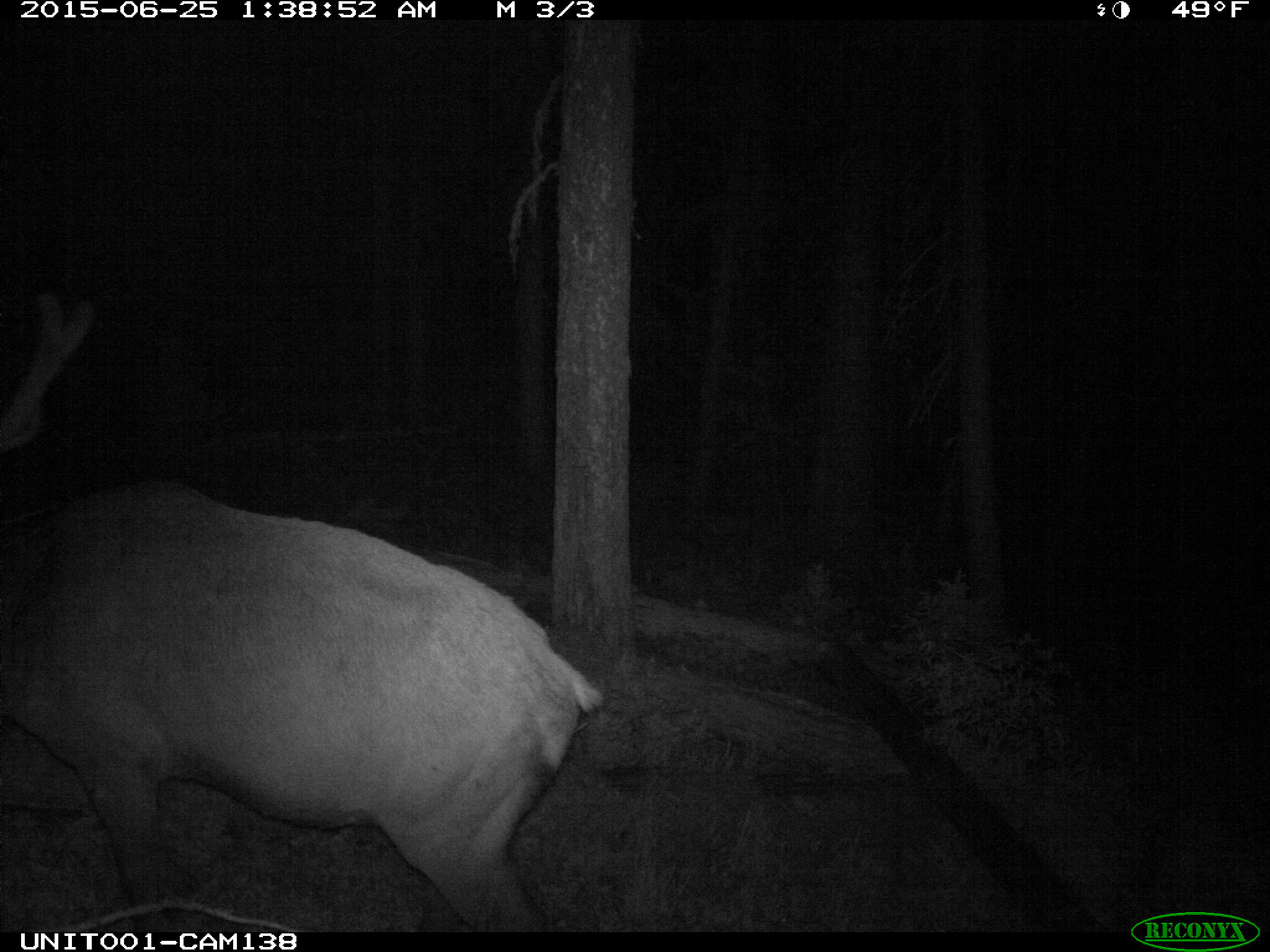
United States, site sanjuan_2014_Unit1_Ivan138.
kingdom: Animalia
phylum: Chordata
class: Mammalia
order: Artiodactyla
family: Cervidae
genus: Cervus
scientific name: Cervus elaphus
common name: red deer